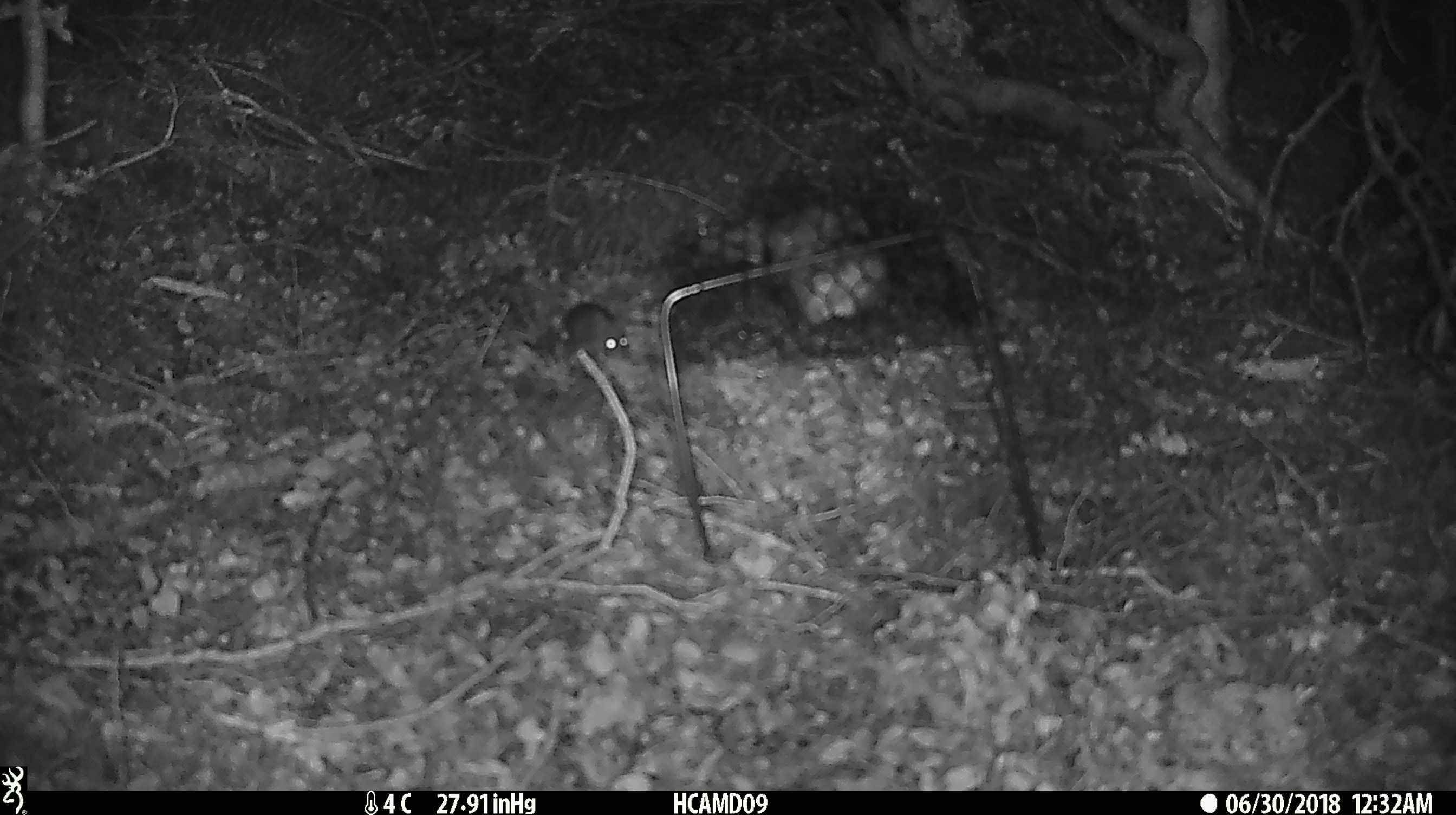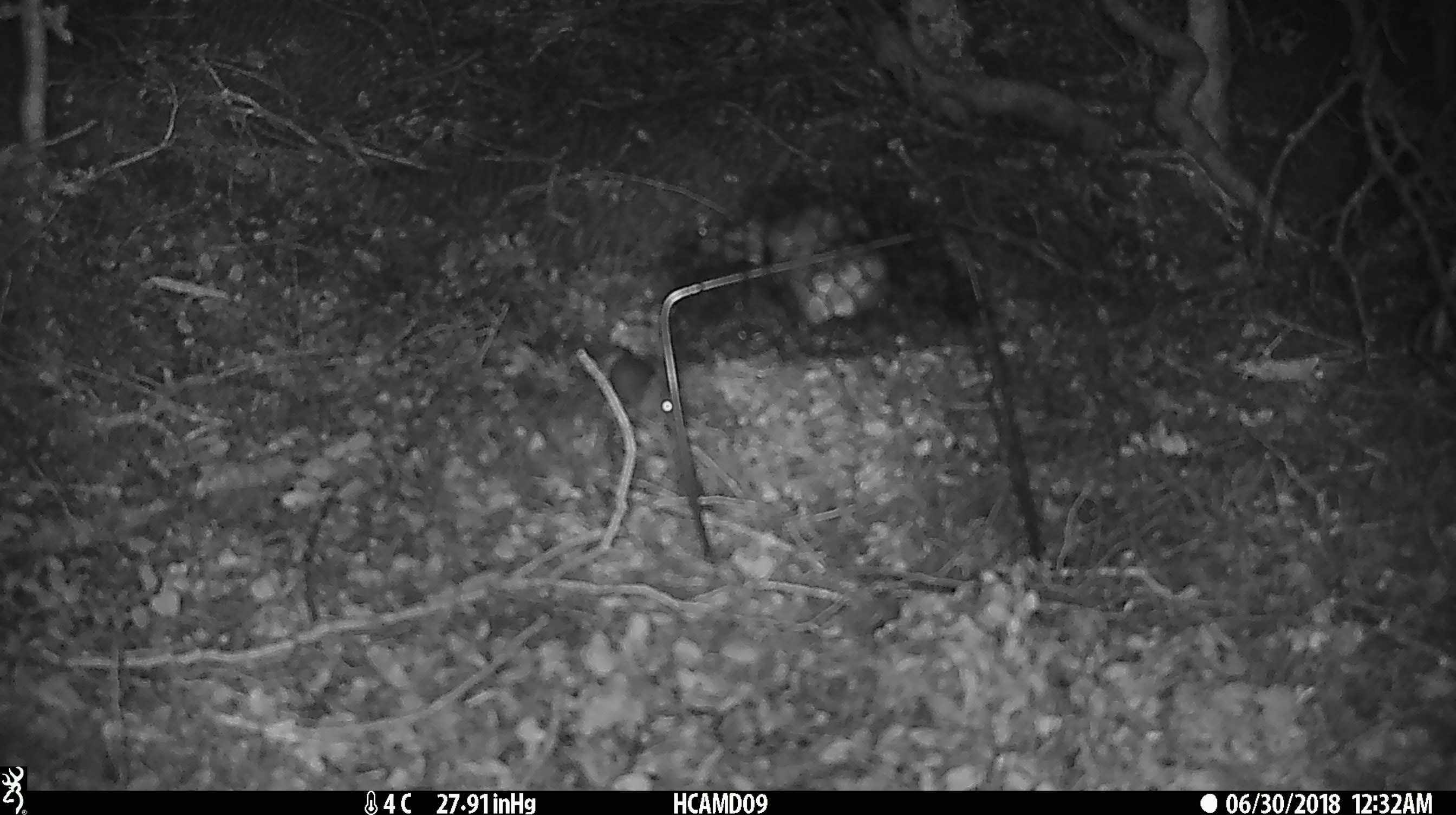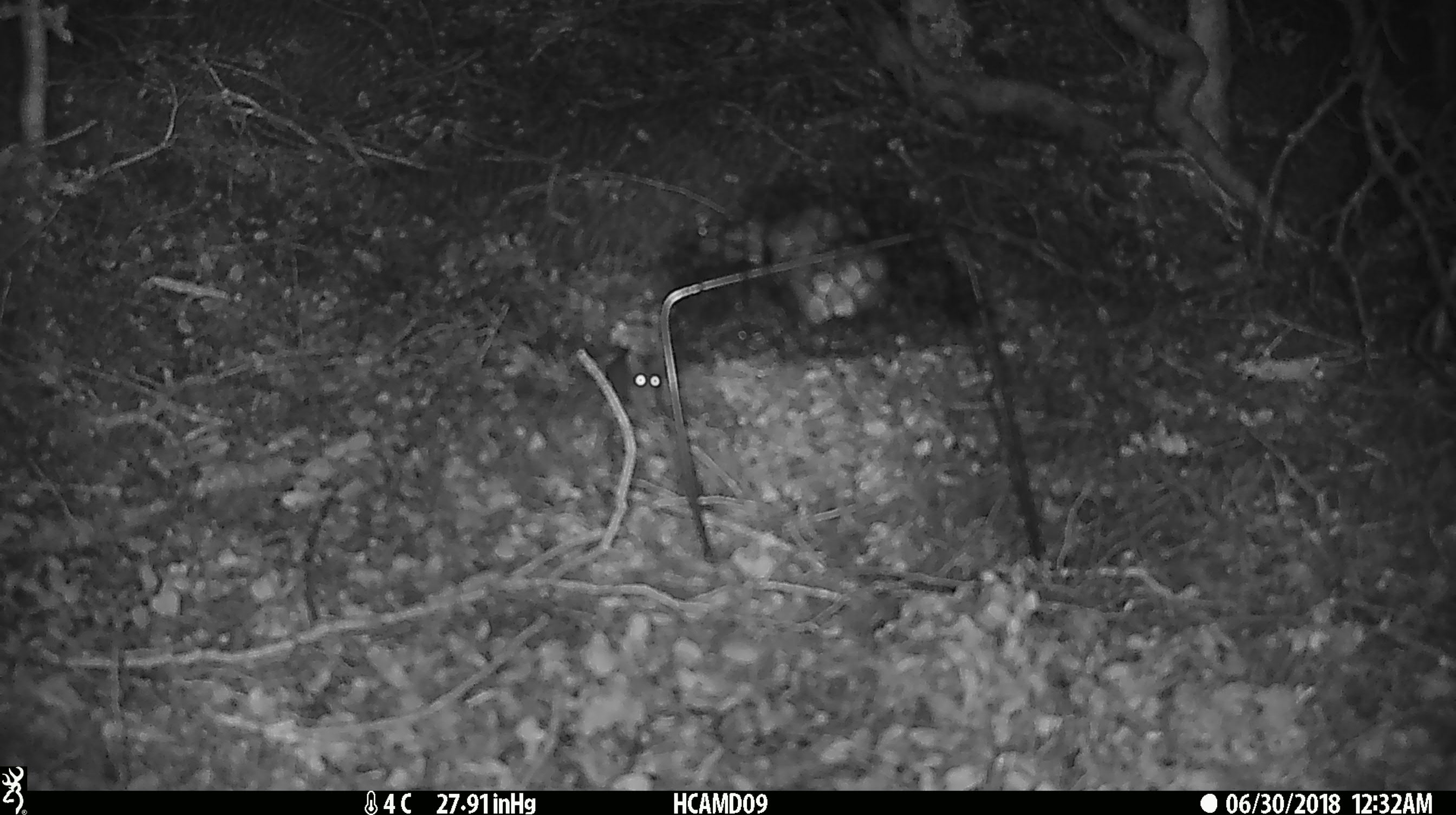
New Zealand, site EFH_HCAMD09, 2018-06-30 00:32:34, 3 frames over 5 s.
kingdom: Animalia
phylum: Chordata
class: Mammalia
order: Rodentia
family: Muridae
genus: Mus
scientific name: Mus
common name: mouse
Mouse (Mus).